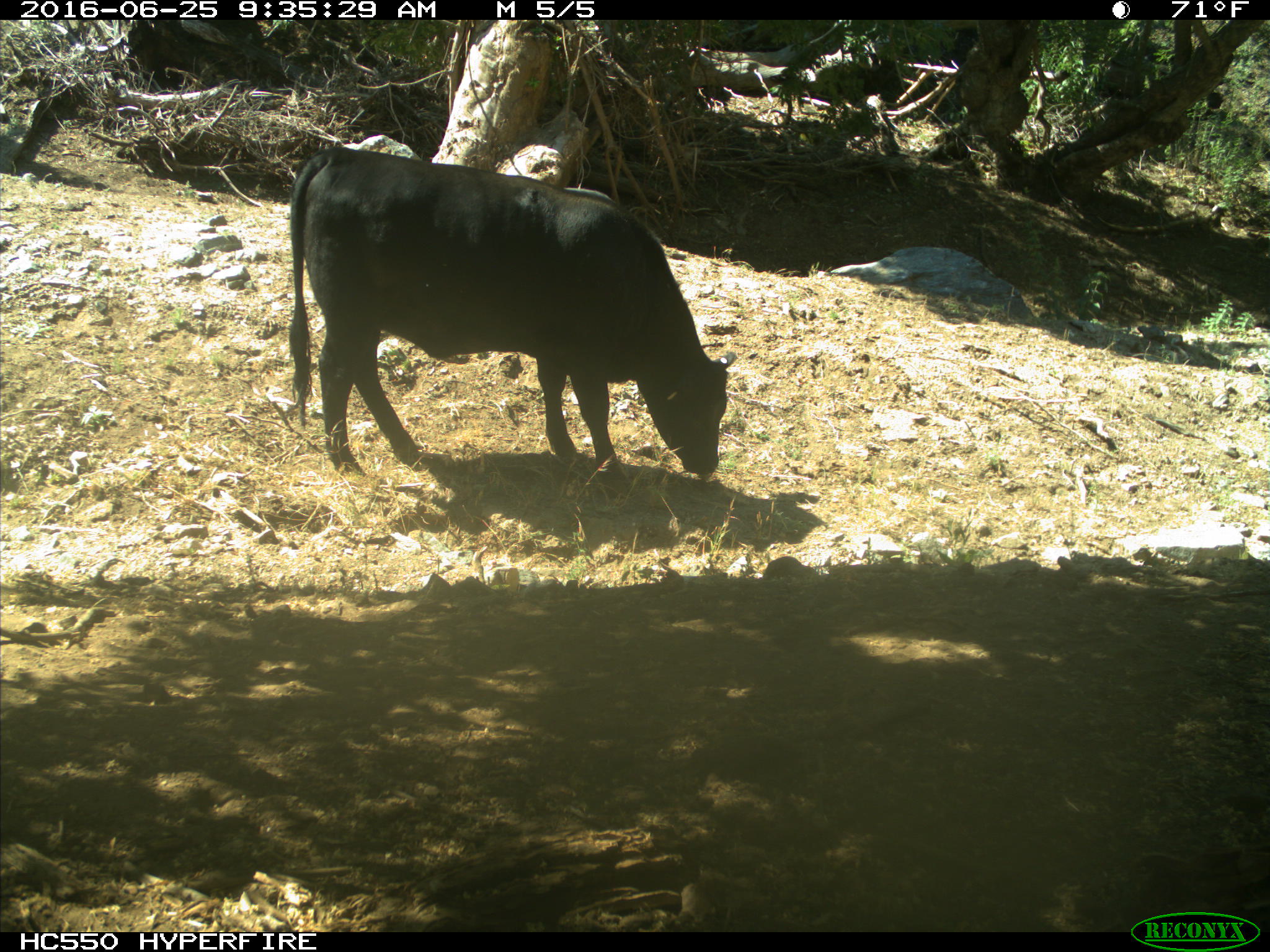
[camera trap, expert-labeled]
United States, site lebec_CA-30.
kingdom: Animalia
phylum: Chordata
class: Mammalia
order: Artiodactyla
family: Bovidae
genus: Bos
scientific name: Bos taurus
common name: domestic cow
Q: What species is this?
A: Bos taurus (domestic cow).